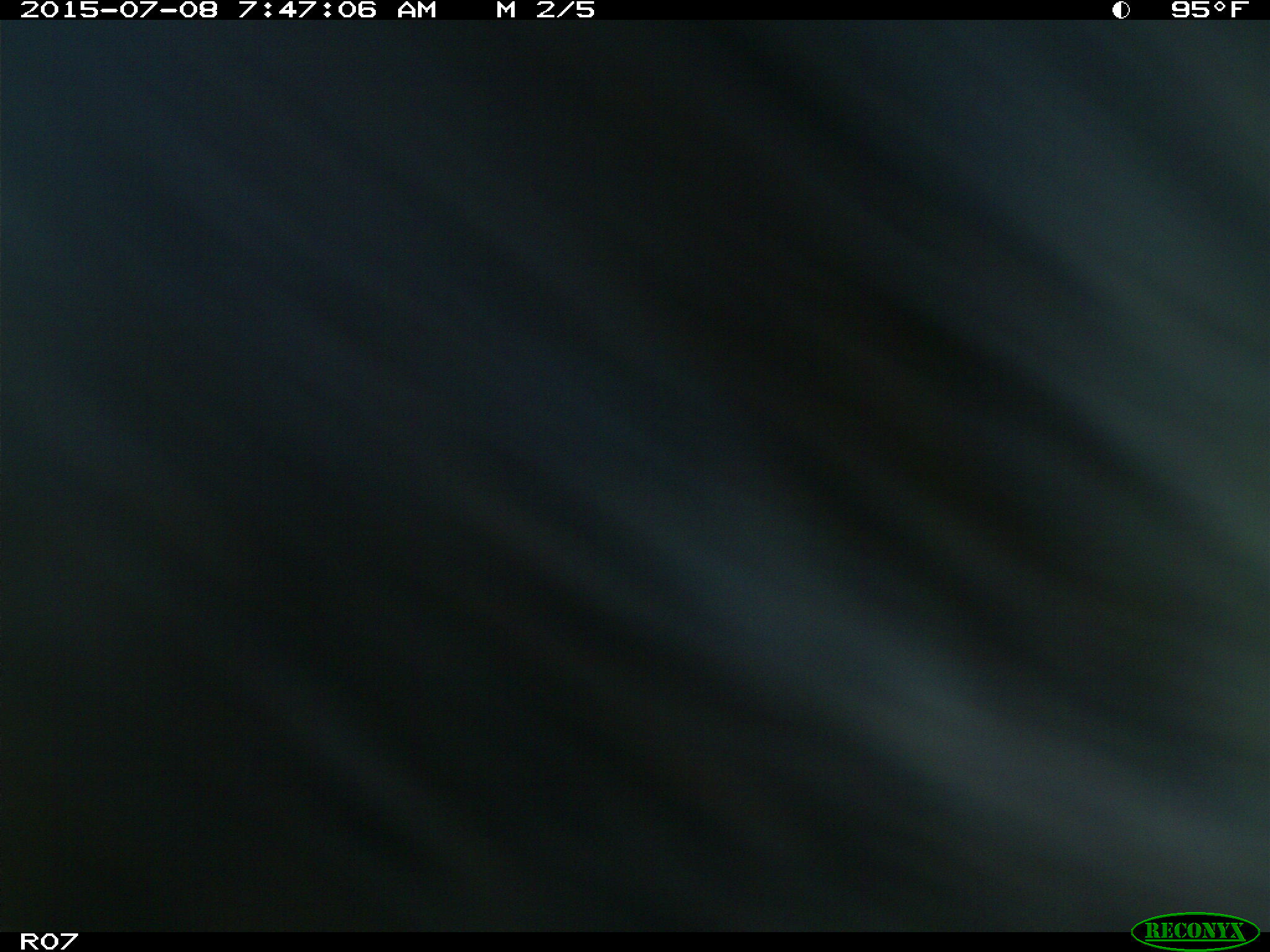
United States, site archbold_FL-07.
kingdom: Animalia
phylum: Chordata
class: Mammalia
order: Artiodactyla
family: Bovidae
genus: Bos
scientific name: Bos taurus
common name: domestic cow